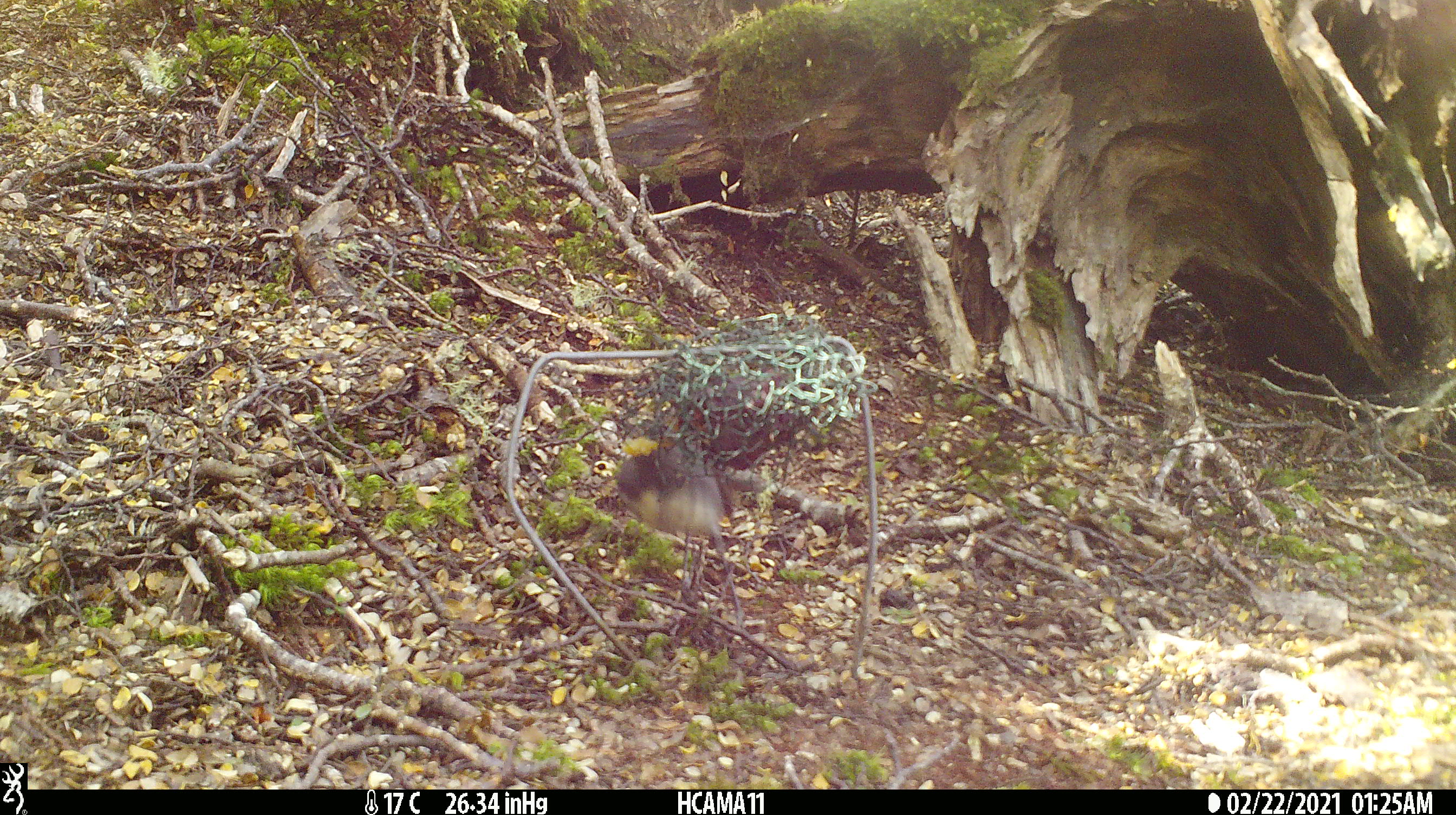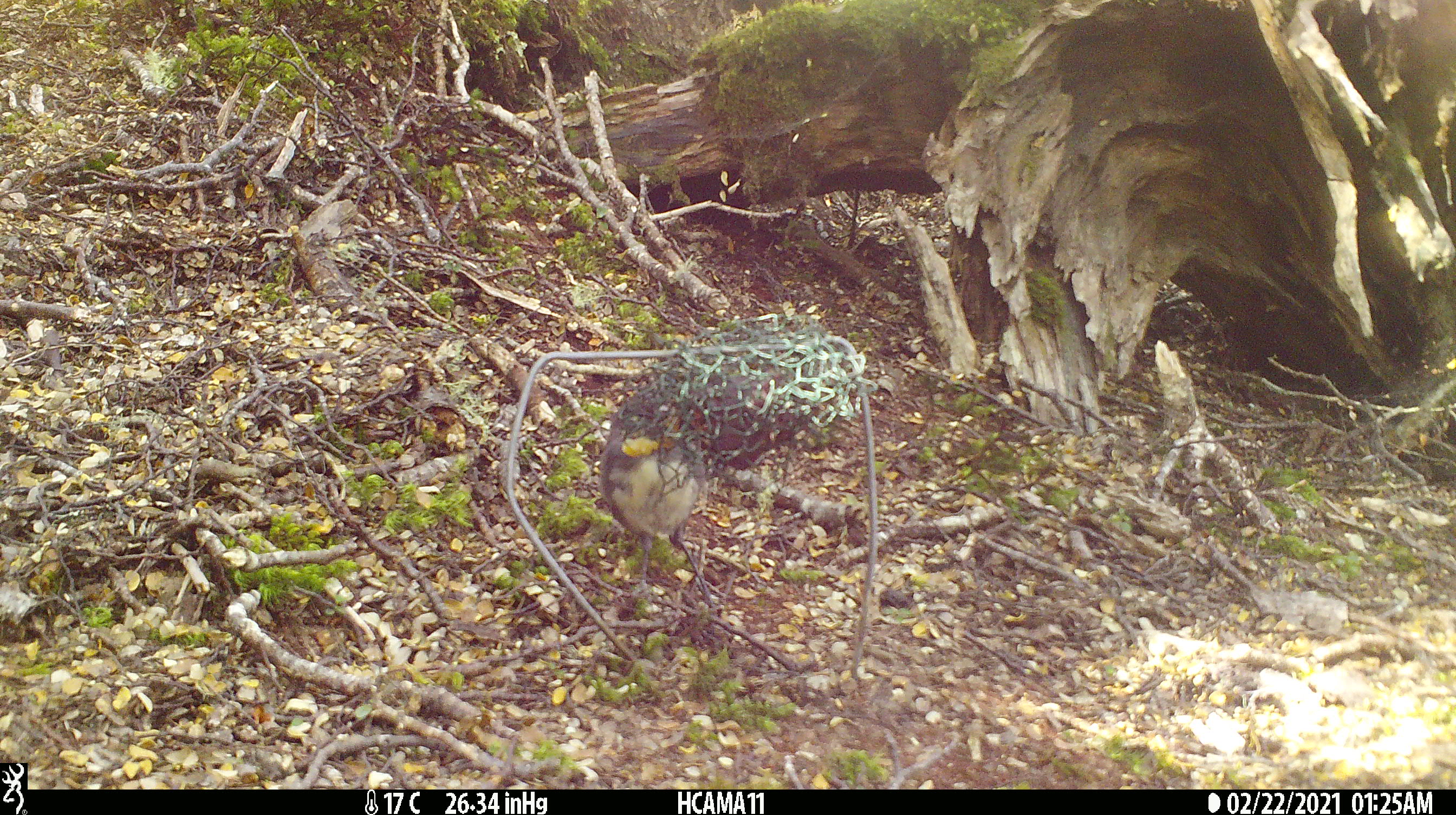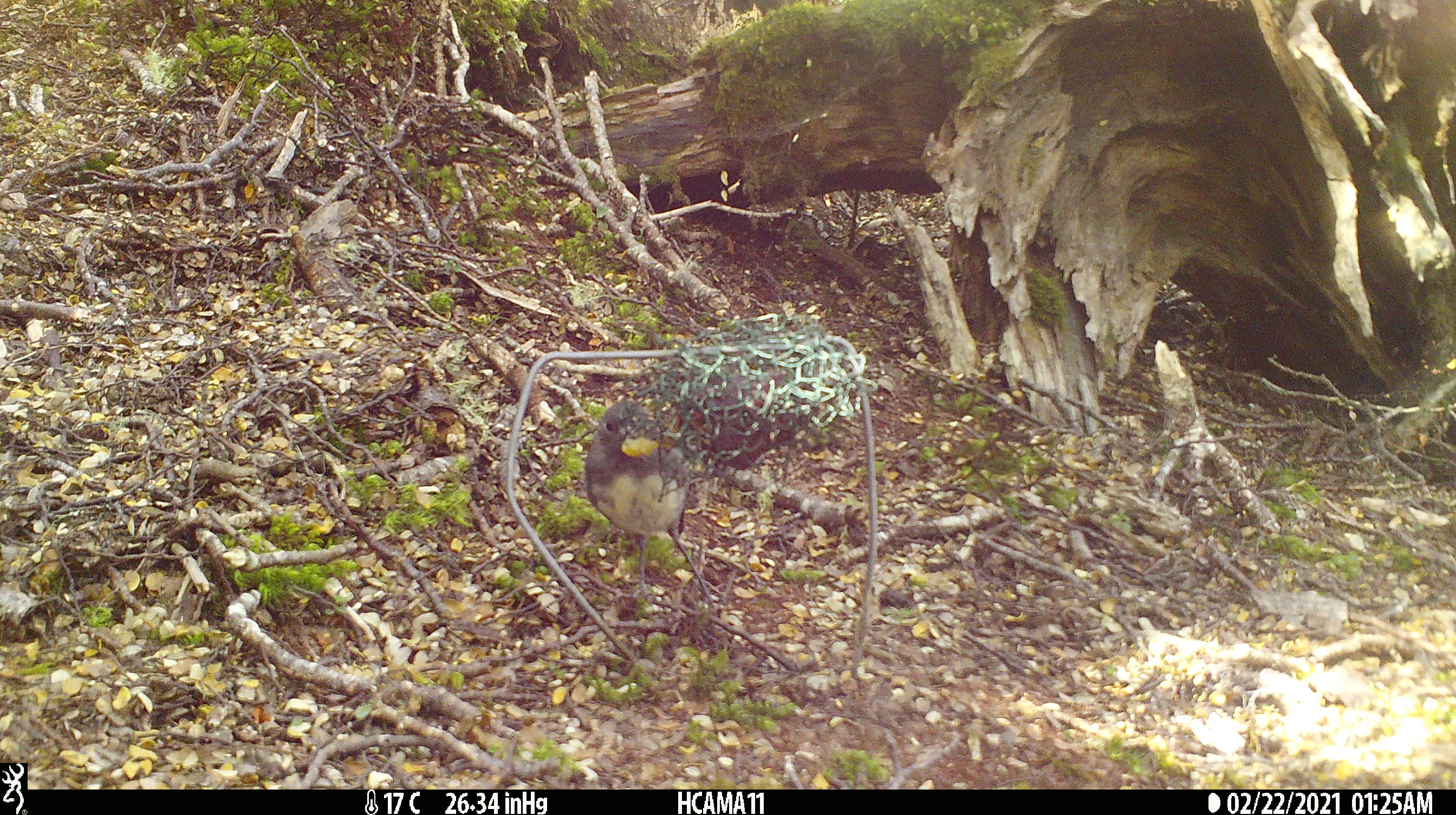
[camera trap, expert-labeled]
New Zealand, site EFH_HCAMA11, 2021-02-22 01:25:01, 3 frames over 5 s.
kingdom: Animalia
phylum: Chordata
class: Aves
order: Passeriformes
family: Petroicidae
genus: Petroica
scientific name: Petroica australis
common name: new zealand robin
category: robin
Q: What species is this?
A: Robin (new zealand robin) (Petroica australis).